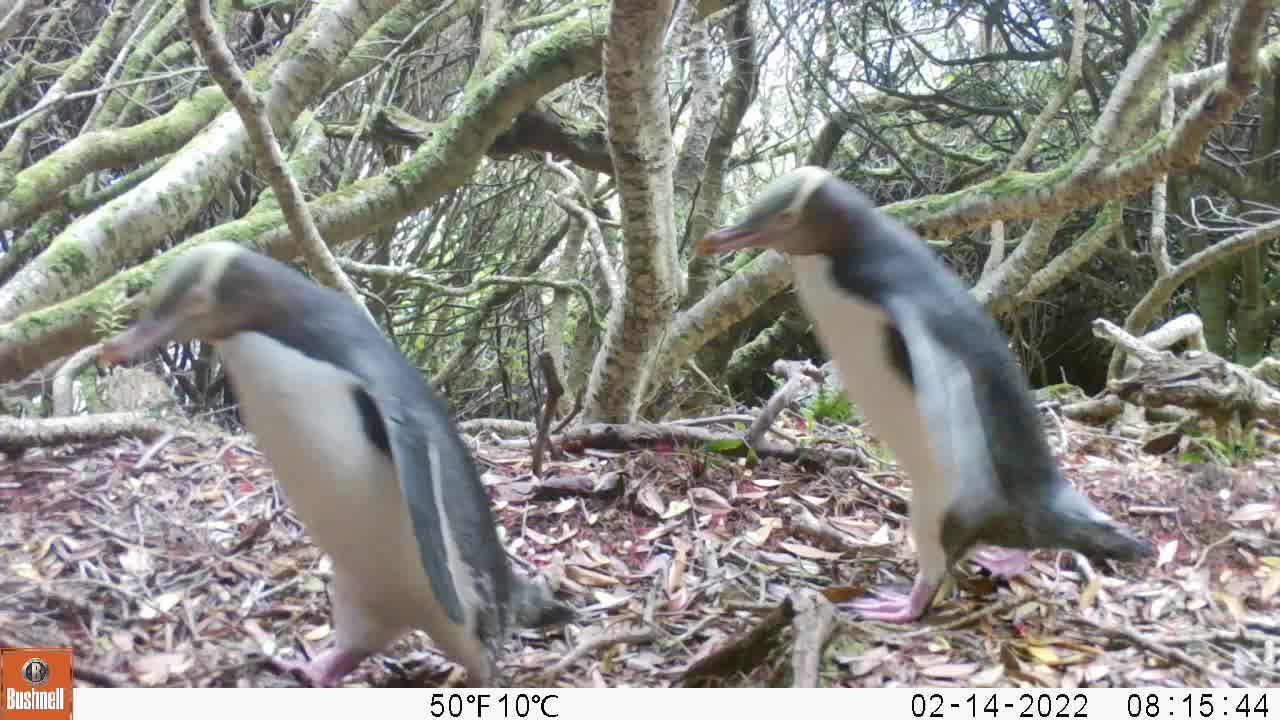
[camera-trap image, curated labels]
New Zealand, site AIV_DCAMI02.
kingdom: Animalia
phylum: Chordata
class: Aves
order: Sphenisciformes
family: Spheniscidae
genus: Megadyptes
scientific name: Megadyptes antipodes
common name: yellow-eyed penguin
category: yellow eyed penguin